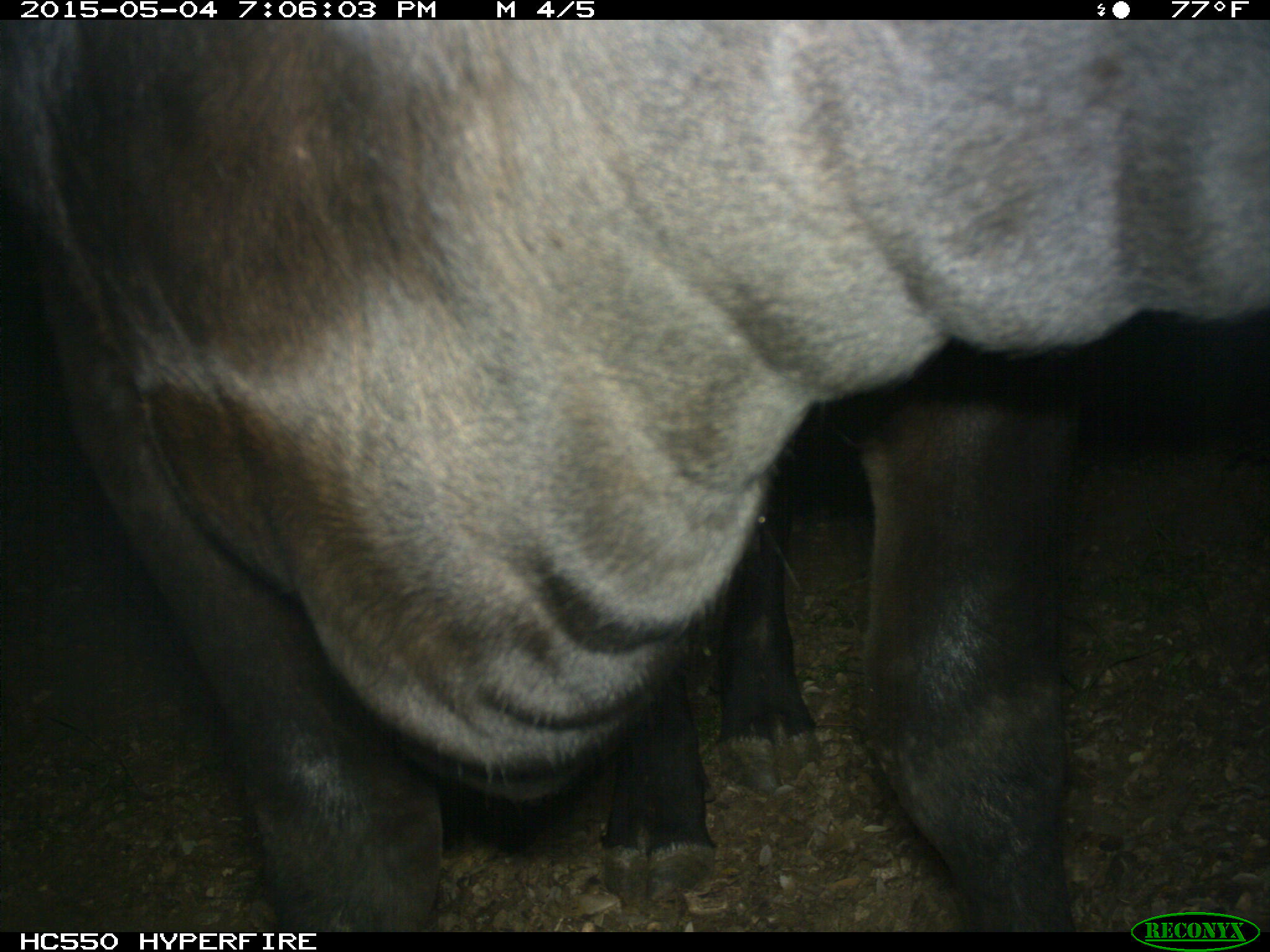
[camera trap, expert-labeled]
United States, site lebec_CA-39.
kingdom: Animalia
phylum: Chordata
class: Mammalia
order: Artiodactyla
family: Bovidae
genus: Bos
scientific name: Bos taurus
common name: domestic cow